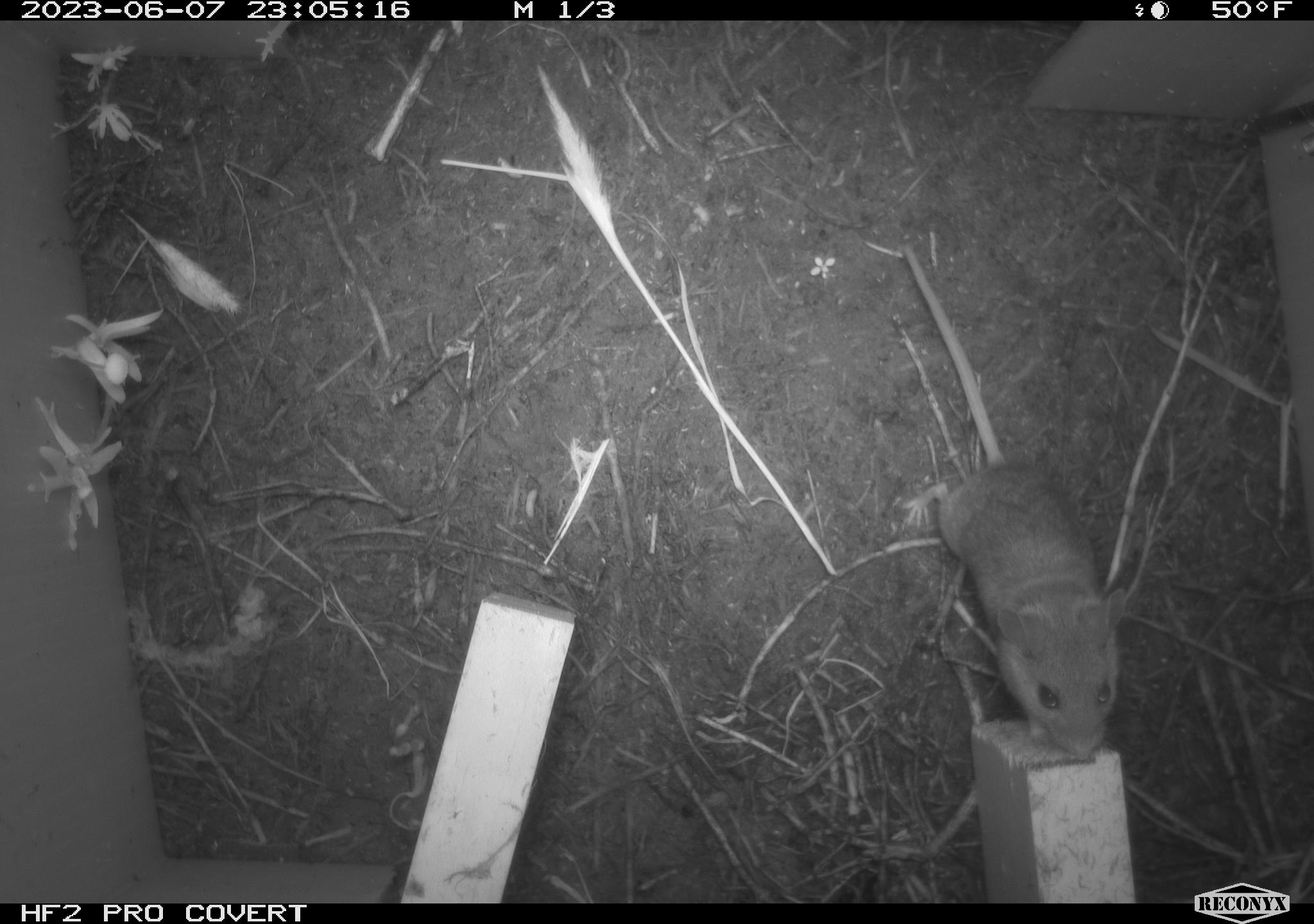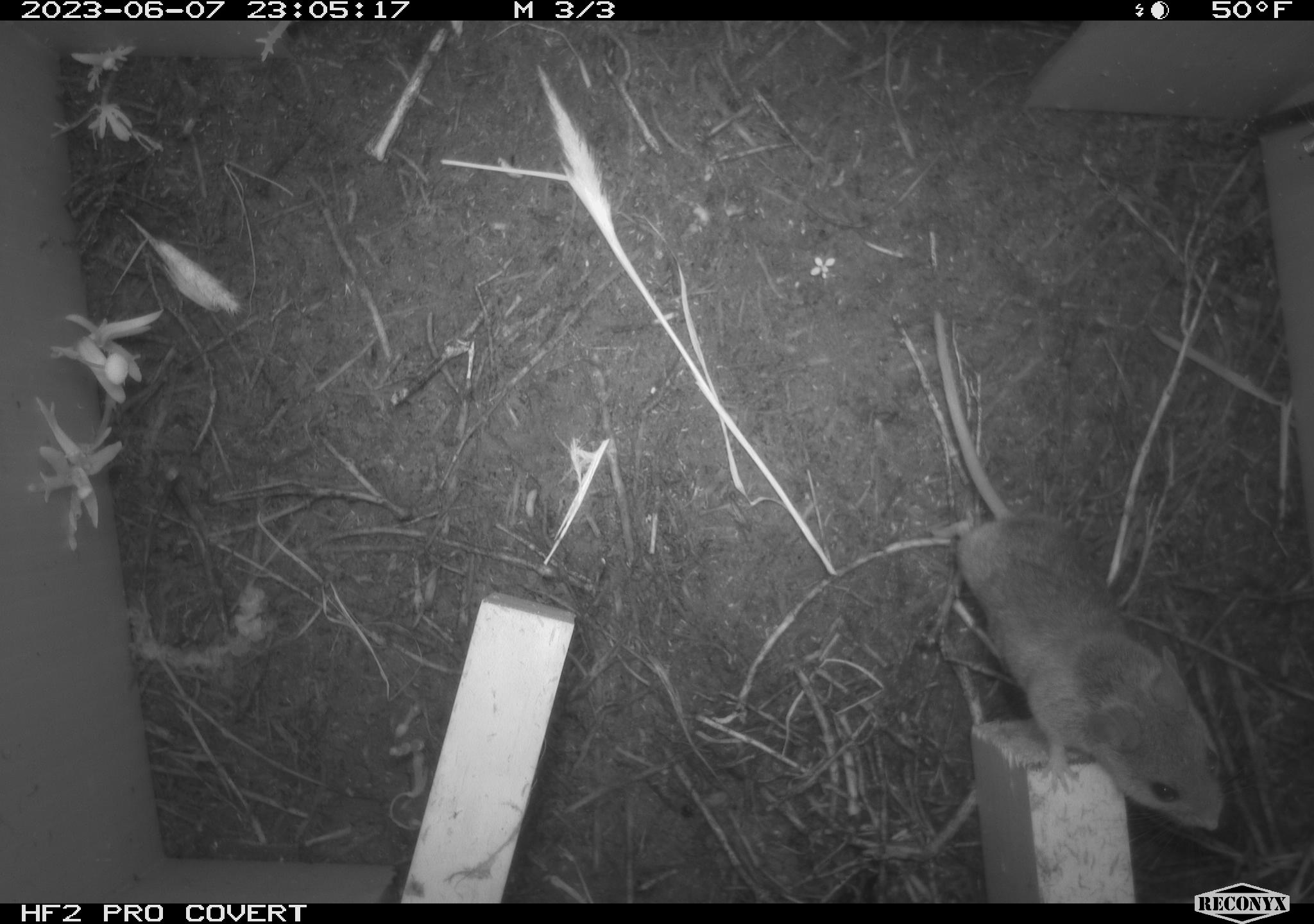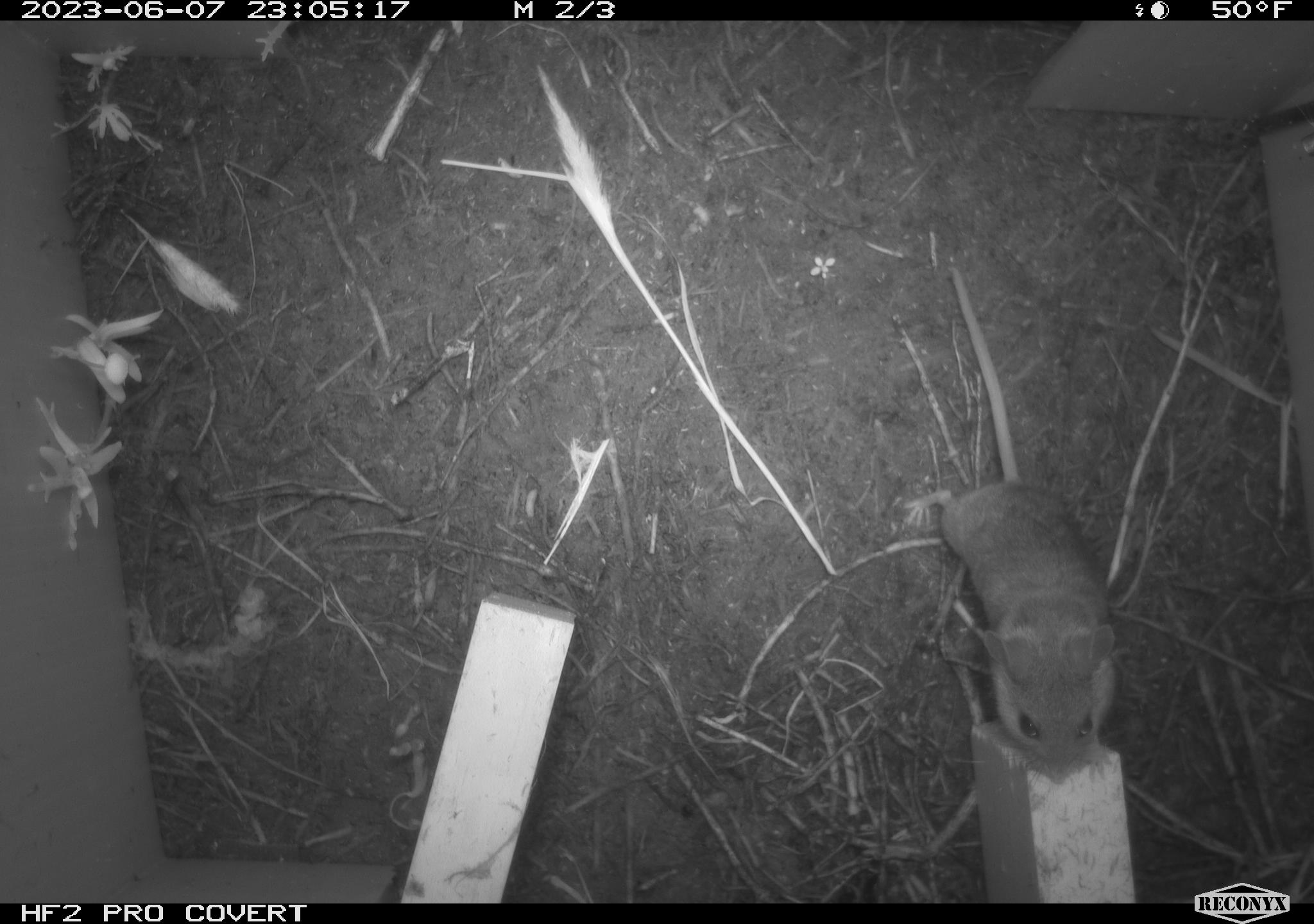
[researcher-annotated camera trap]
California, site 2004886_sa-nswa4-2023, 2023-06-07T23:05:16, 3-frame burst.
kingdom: Animalia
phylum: Chordata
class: Mammalia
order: Rodentia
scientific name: Rodentia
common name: mouse species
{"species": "mouse species (Rodentia)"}